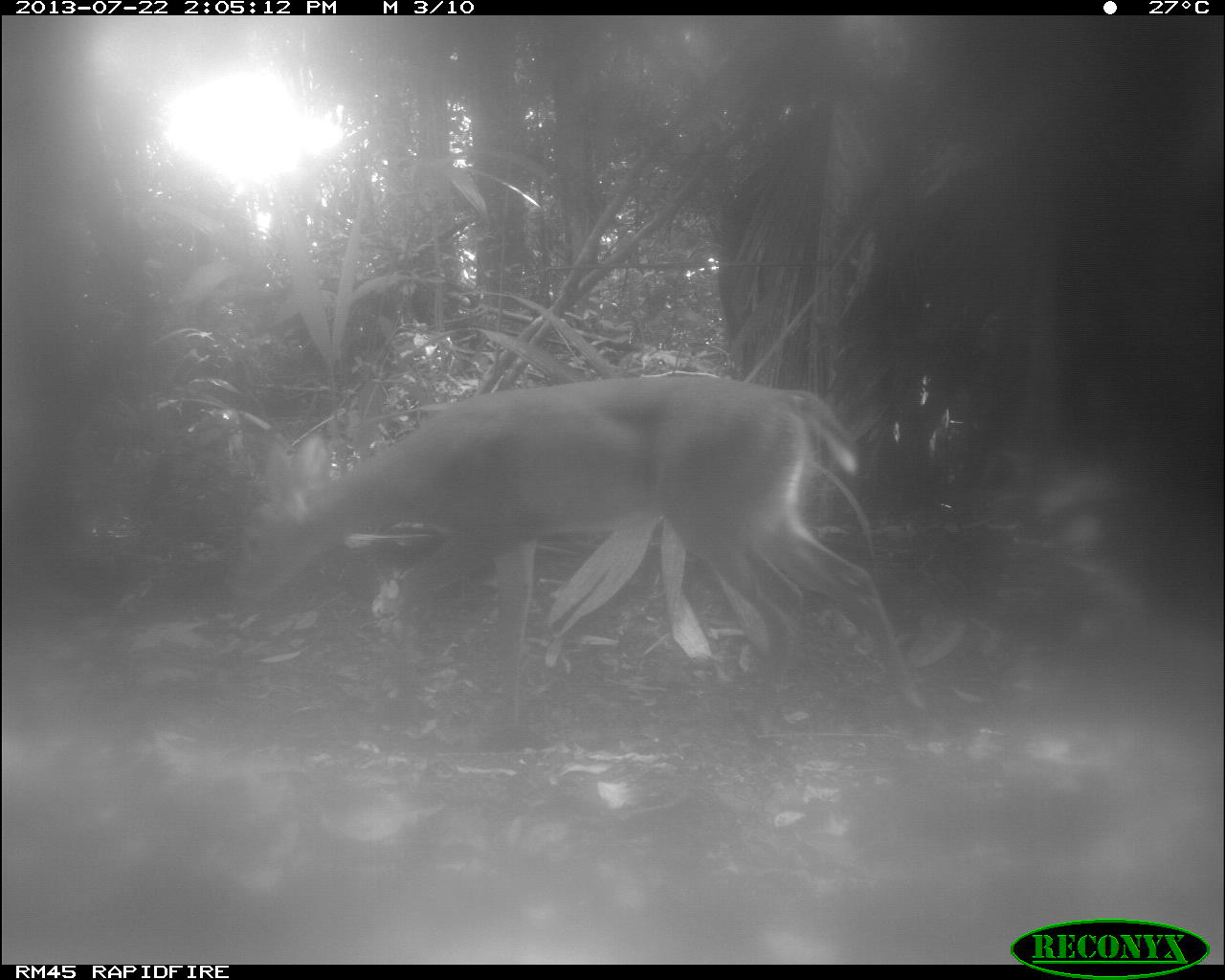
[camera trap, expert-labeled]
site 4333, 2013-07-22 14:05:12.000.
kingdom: Animalia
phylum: Chordata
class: Mammalia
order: Artiodactyla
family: Cervidae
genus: Odocoileus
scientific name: Odocoileus virginianus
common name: white-tailed deer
Odocoileus virginianus (white-tailed deer), count 1, sex female.